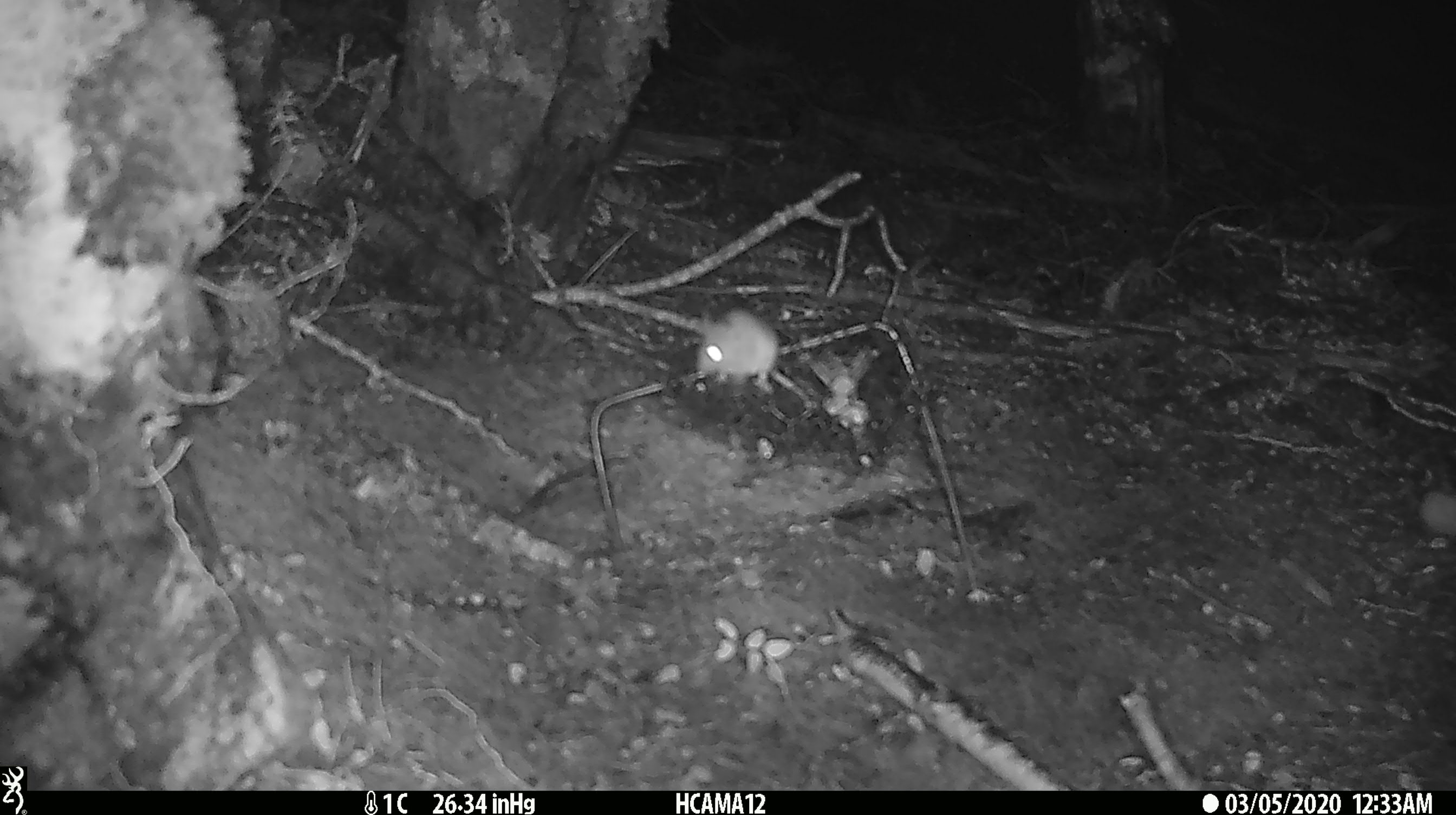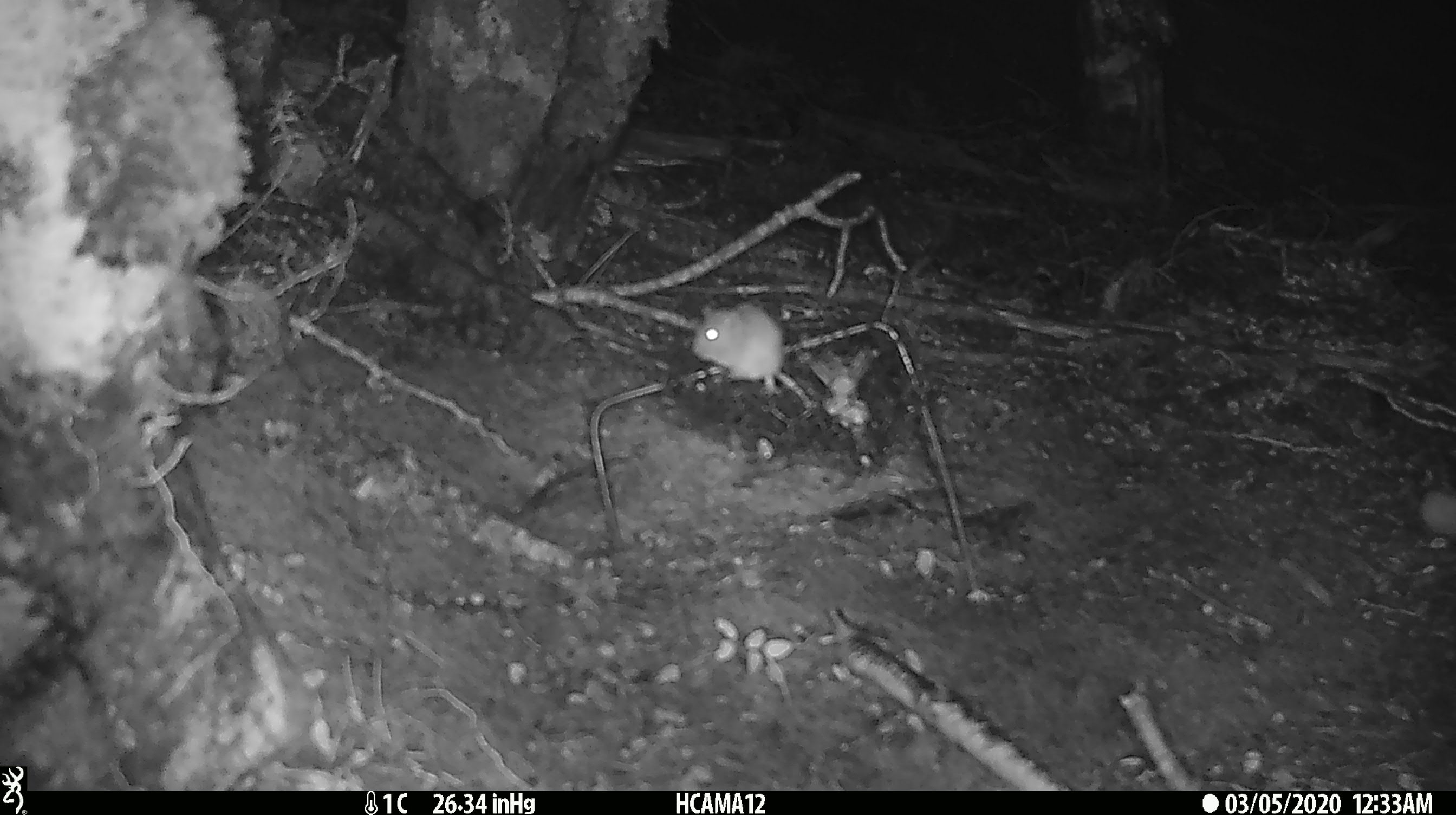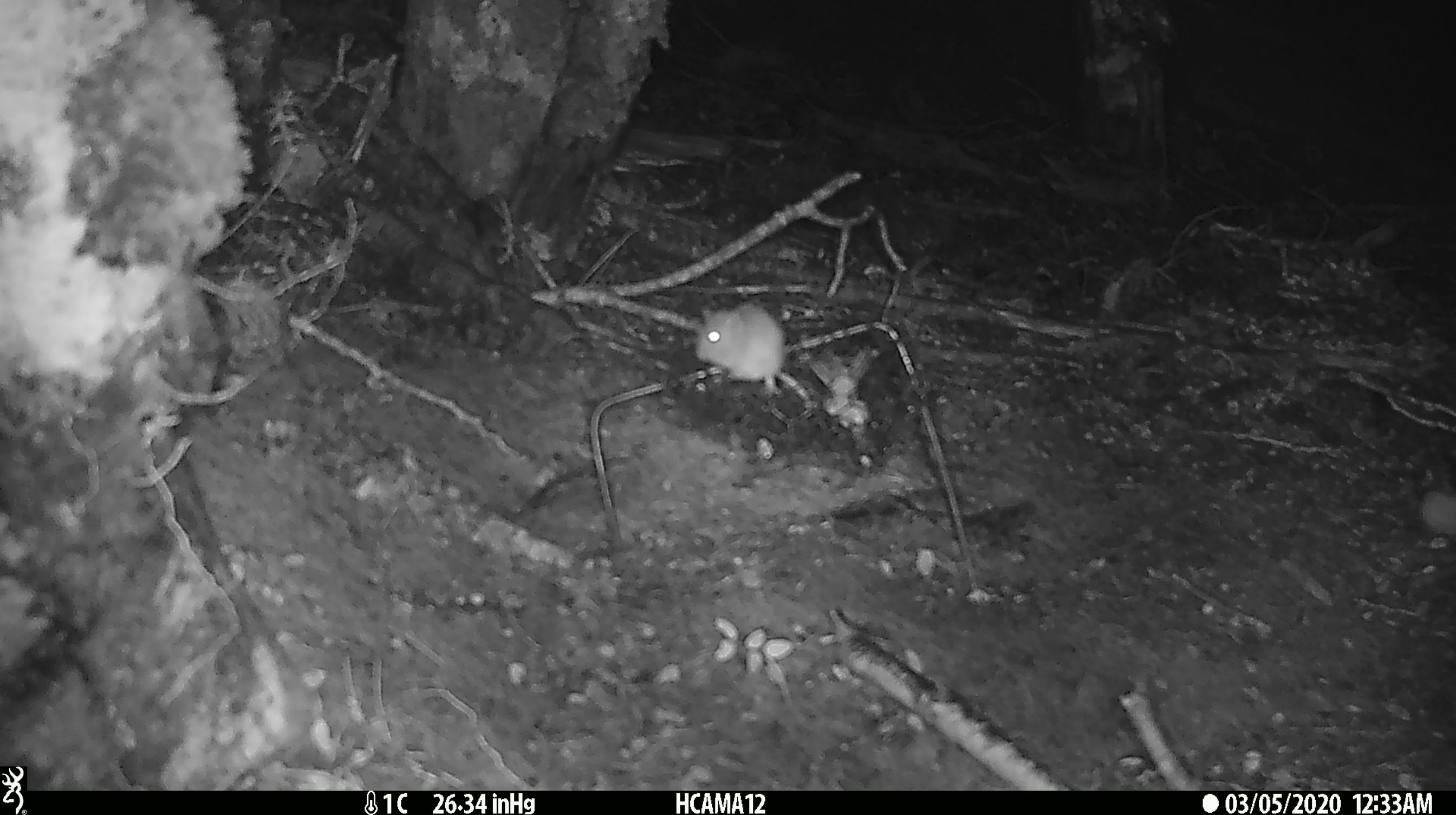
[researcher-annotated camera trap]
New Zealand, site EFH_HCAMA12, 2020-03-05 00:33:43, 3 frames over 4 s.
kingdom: Animalia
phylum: Chordata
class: Mammalia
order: Rodentia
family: Muridae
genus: Mus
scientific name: Mus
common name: mouse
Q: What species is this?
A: Mouse (Mus).